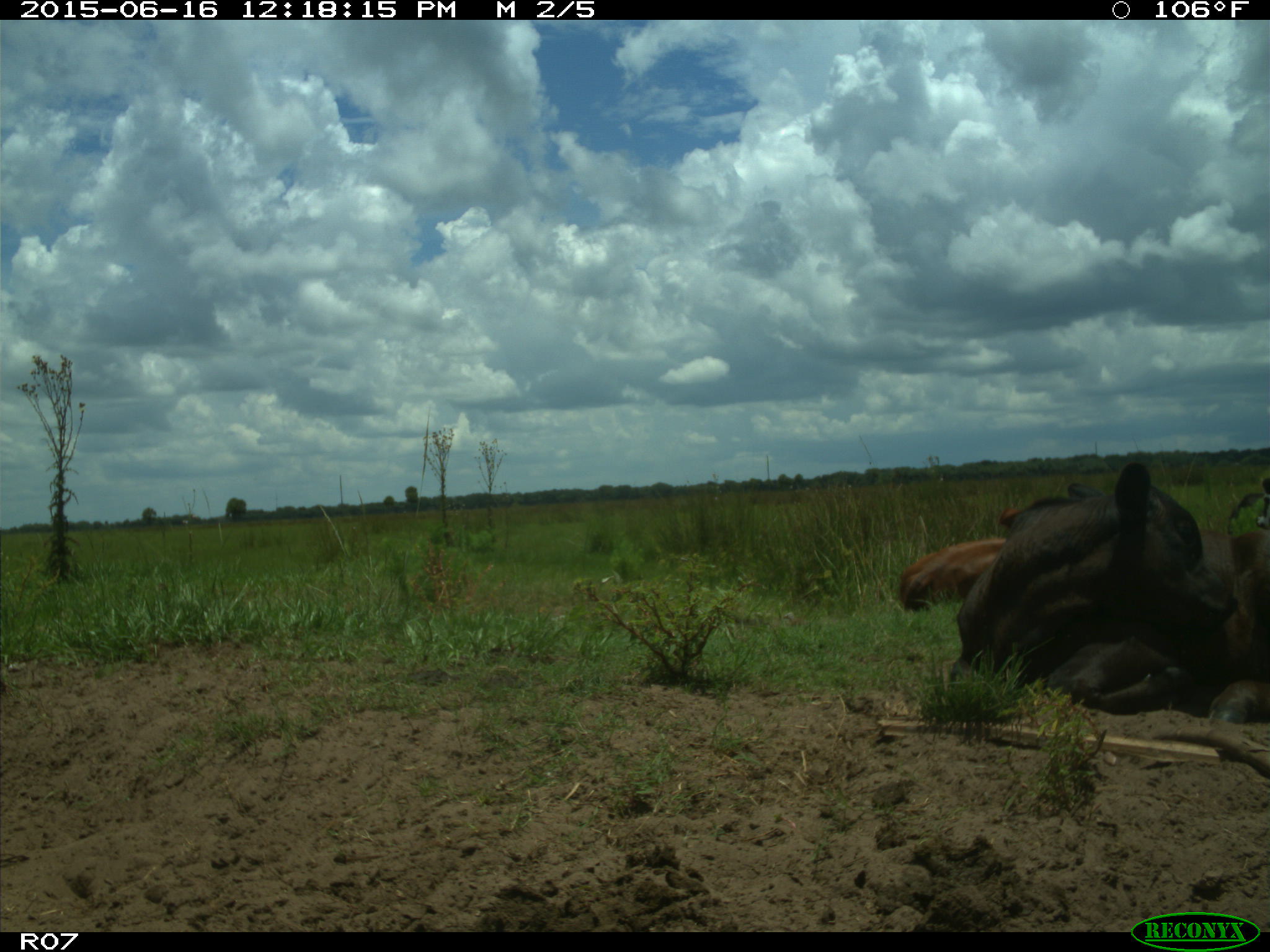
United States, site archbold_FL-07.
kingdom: Animalia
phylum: Chordata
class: Mammalia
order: Artiodactyla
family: Bovidae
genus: Bos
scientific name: Bos taurus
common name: domestic cow